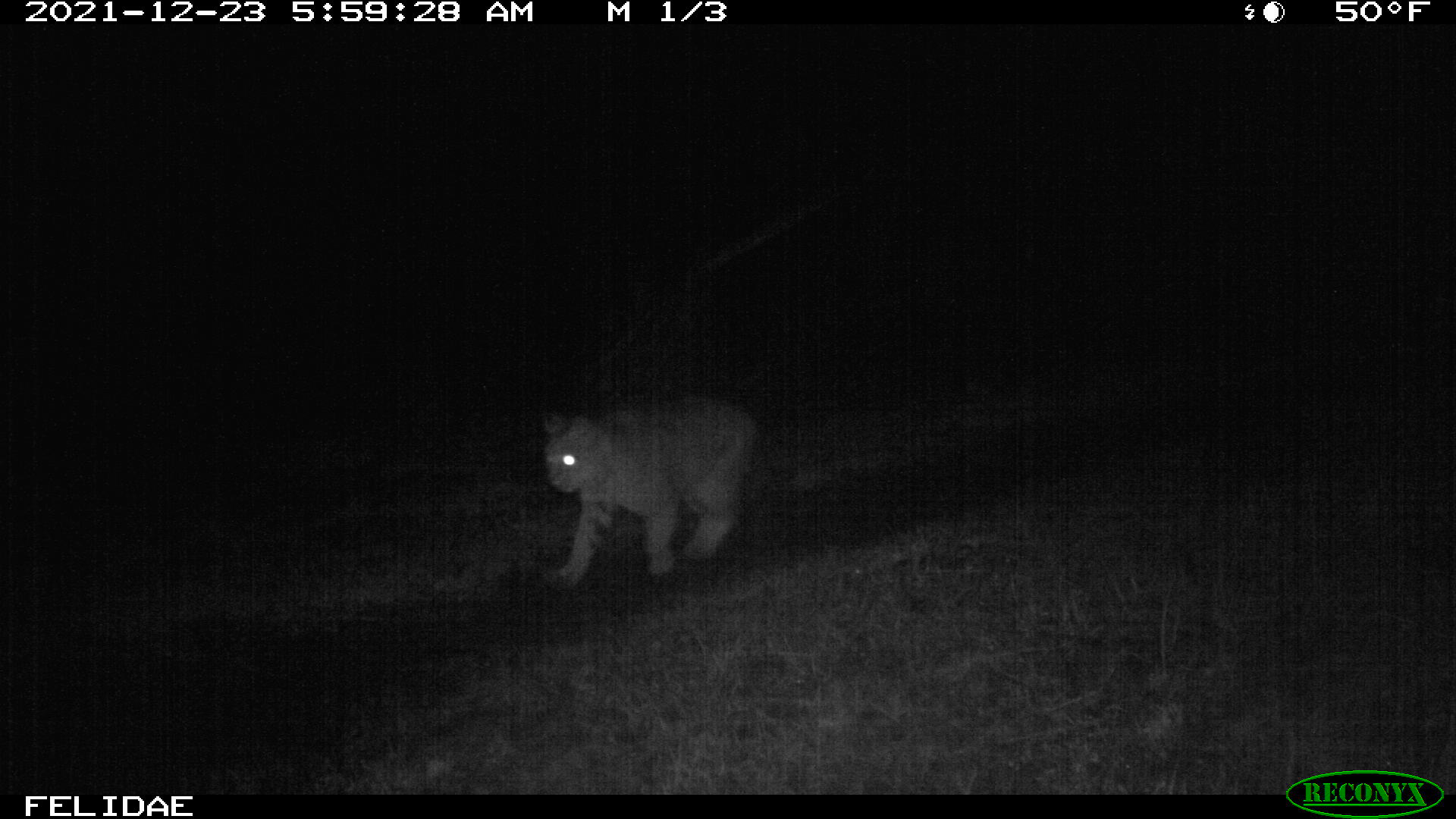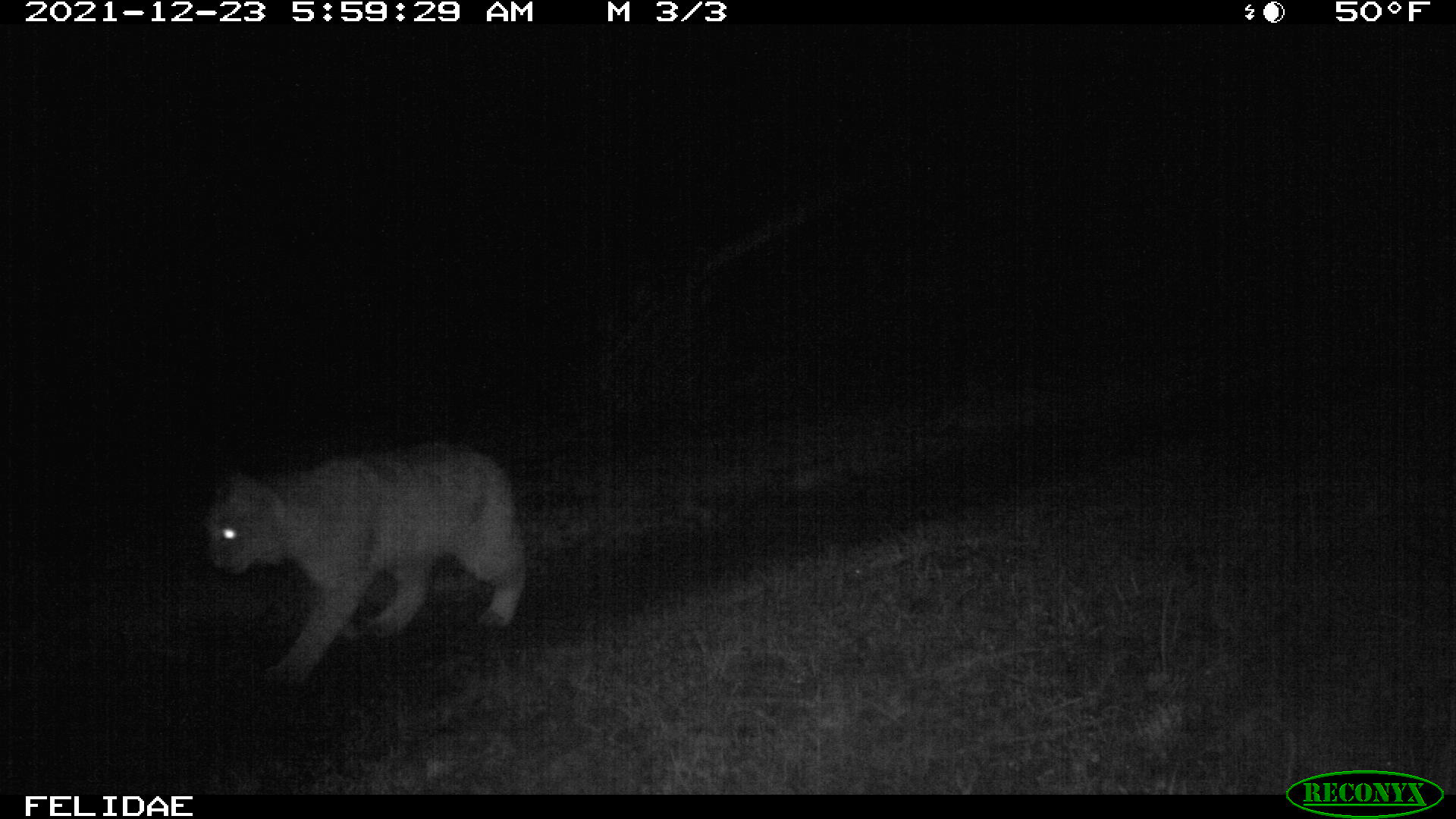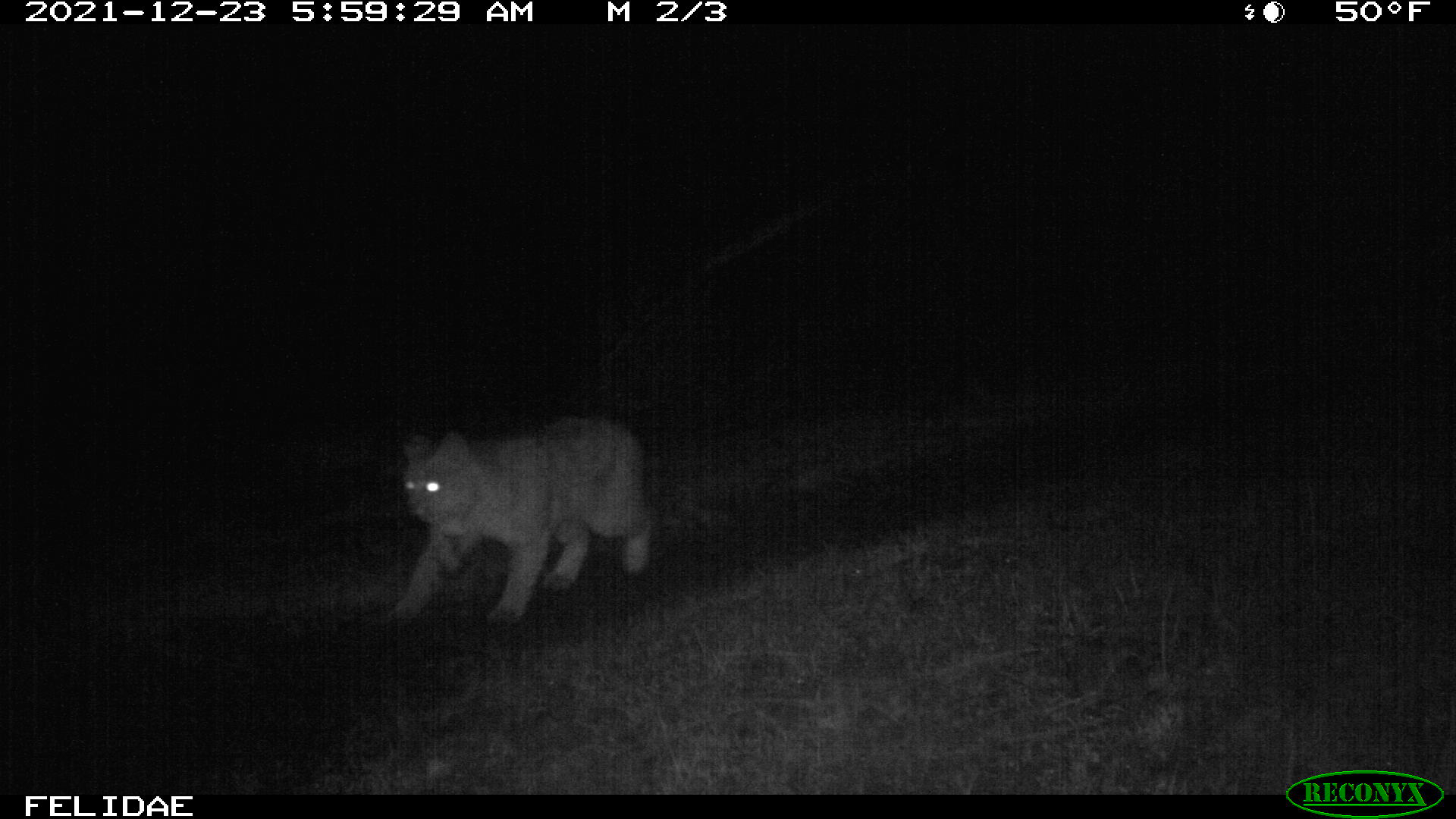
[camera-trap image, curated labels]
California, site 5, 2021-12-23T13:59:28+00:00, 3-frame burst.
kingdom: Animalia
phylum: Chordata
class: Mammalia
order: Carnivora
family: Felidae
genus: Lynx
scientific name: Lynx rufus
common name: bobcat